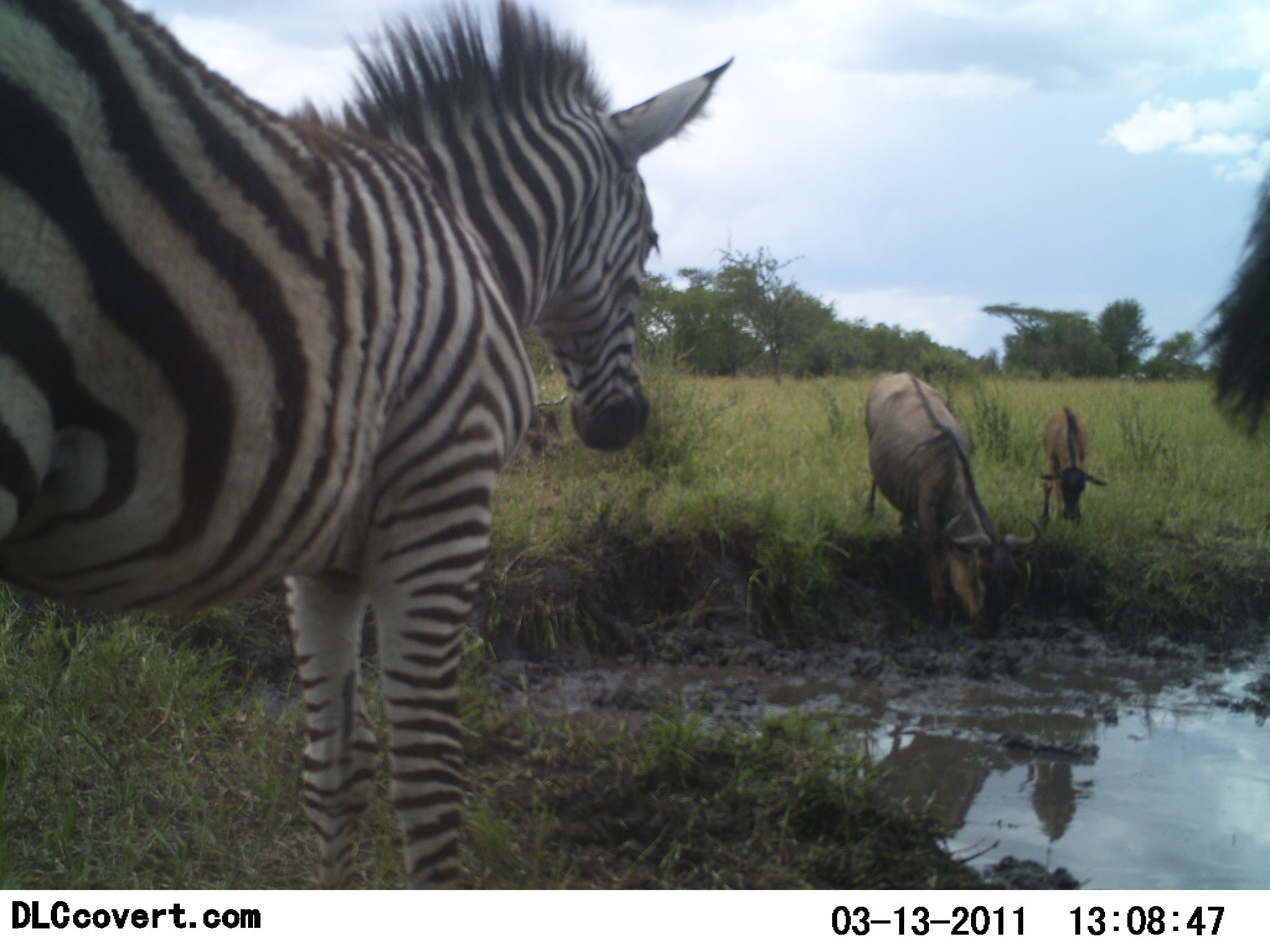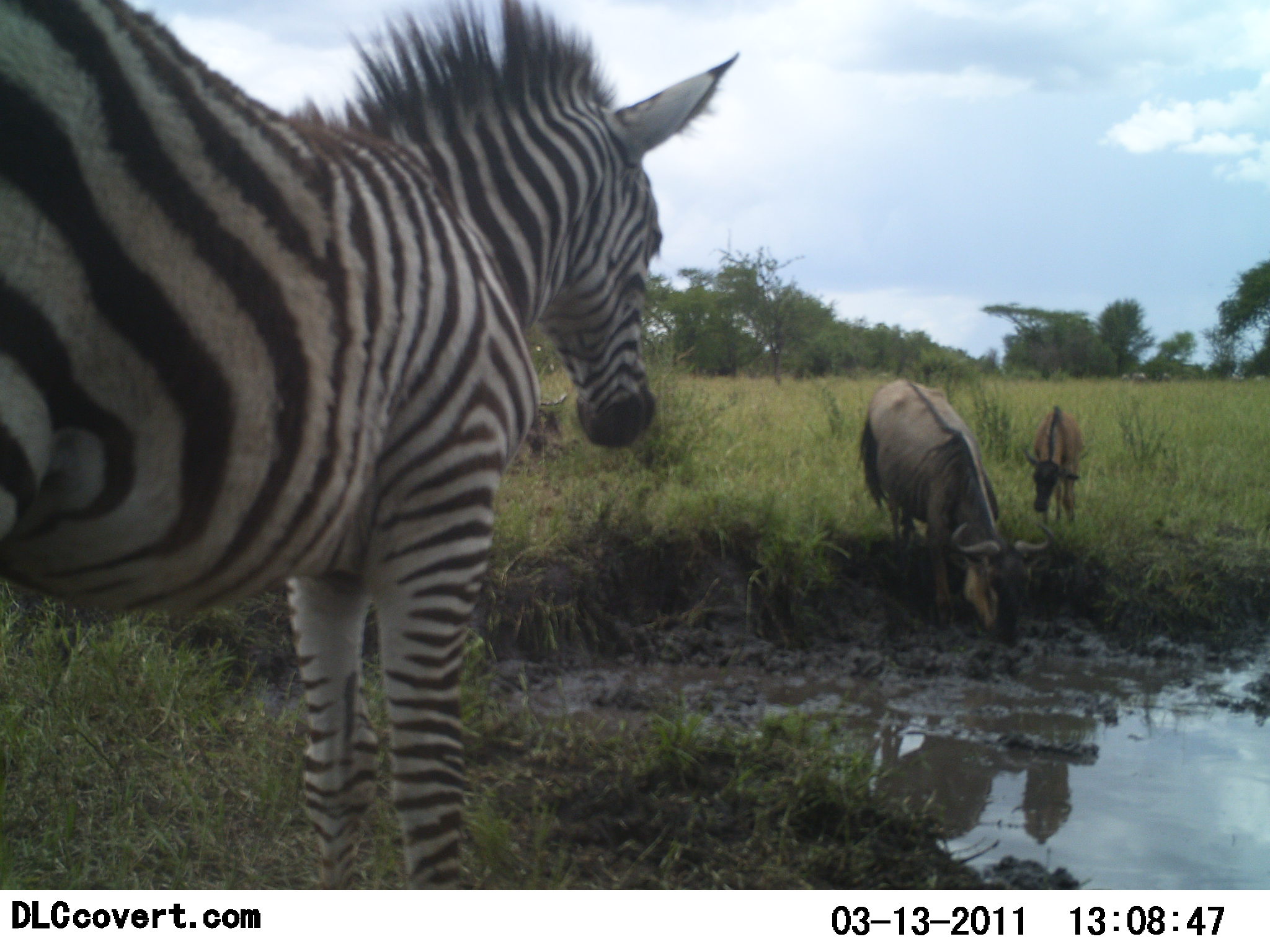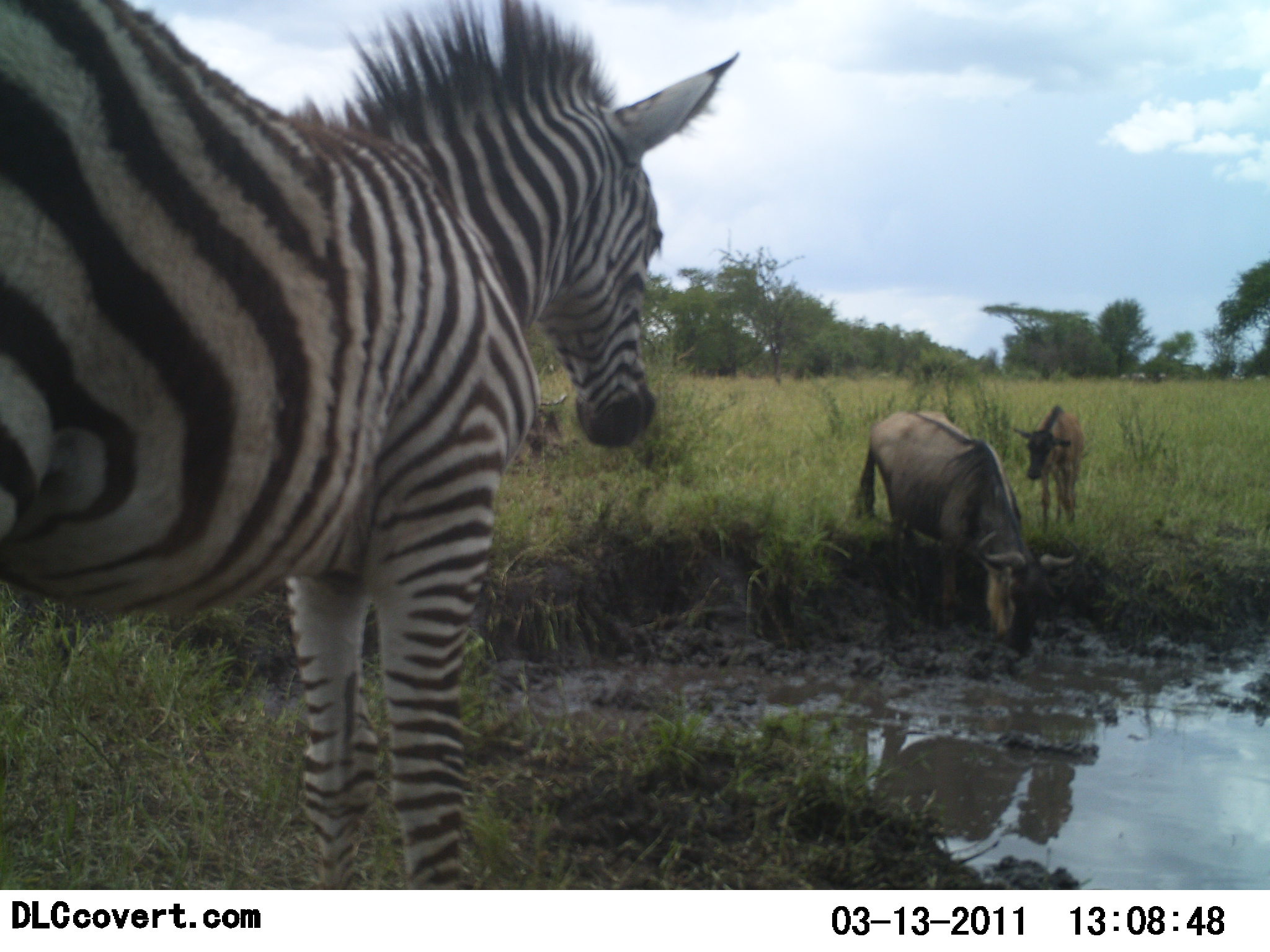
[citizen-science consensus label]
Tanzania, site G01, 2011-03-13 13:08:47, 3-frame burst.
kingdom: Animalia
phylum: Chordata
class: Mammalia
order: Artiodactyla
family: Bovidae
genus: Connochaetes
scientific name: Connochaetes taurinus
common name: blue wildebeest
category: wildebeest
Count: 2.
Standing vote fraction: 33%.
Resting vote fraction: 0%.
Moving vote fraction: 8%.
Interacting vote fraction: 17%.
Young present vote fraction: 83%.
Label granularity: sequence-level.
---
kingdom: Animalia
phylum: Chordata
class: Mammalia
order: Perissodactyla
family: Equidae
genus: Equus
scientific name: Equus quagga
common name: plains zebra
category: zebra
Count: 2.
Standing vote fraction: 100%.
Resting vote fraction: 0%.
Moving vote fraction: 0%.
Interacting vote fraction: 0%.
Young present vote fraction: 25%.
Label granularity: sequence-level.